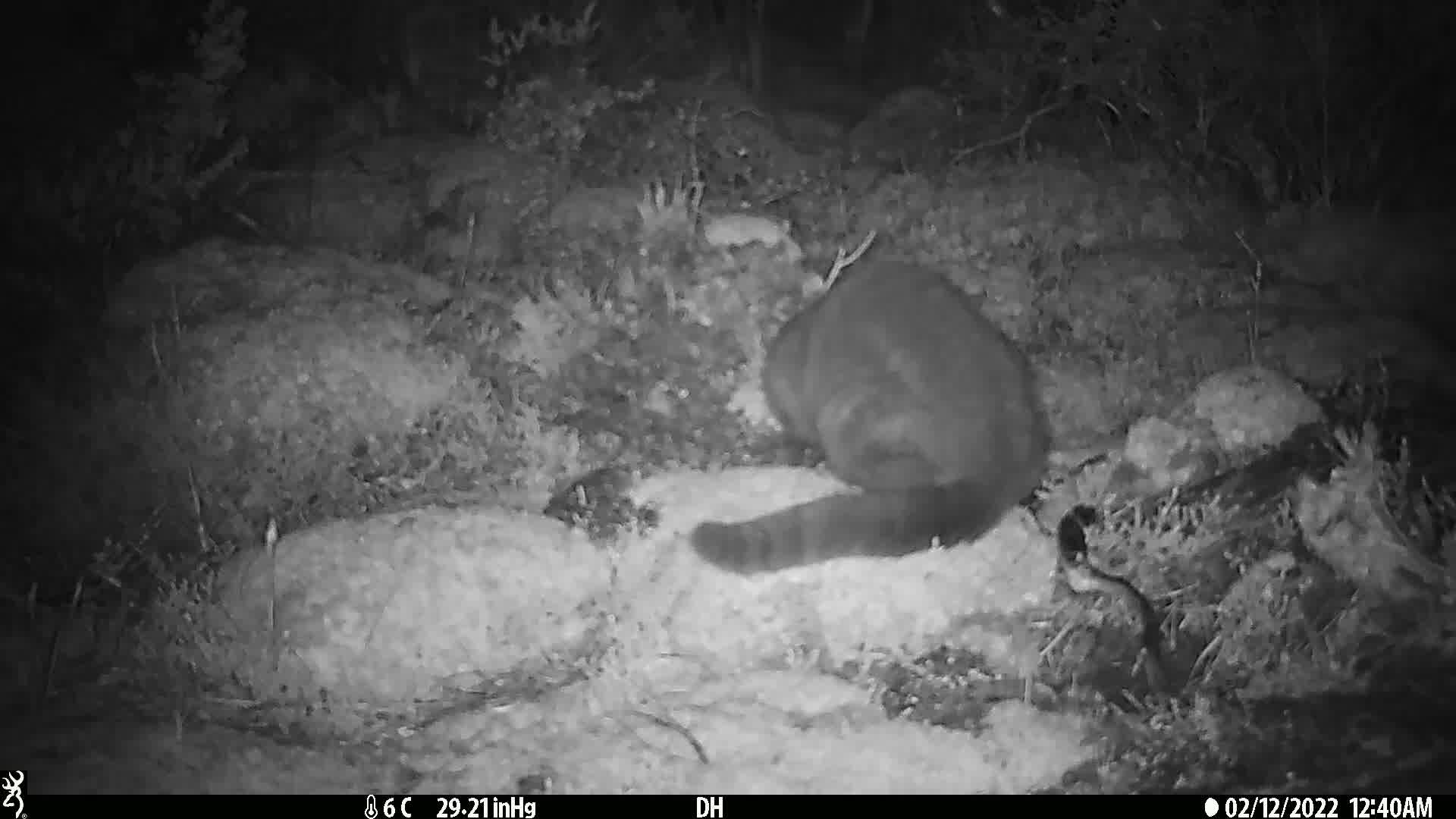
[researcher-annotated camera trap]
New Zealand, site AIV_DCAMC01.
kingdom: Animalia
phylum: Chordata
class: Mammalia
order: Carnivora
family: Felidae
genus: Felis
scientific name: Felis catus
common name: domestic cat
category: cat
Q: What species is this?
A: Cat (domestic cat) (Felis catus).